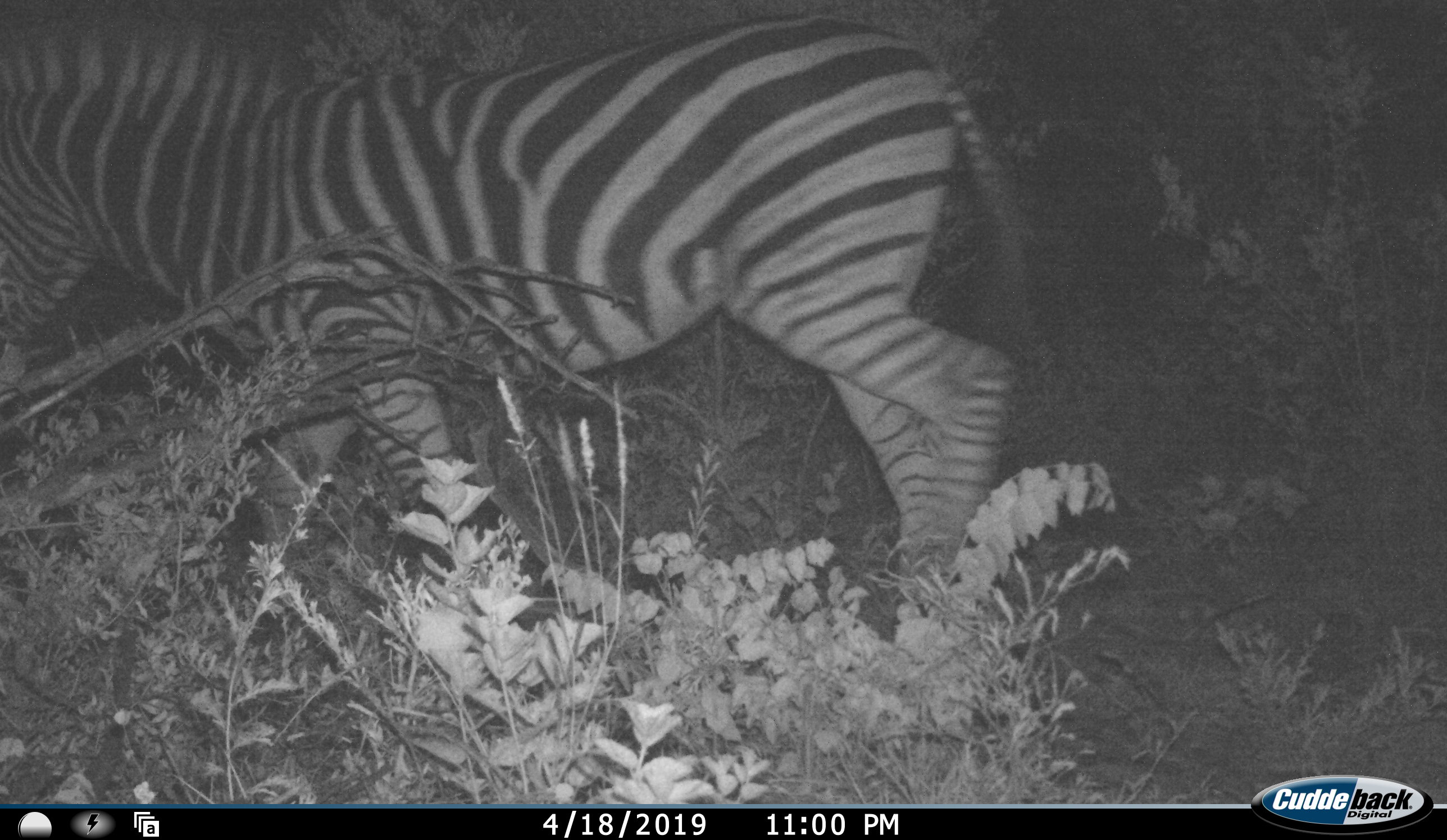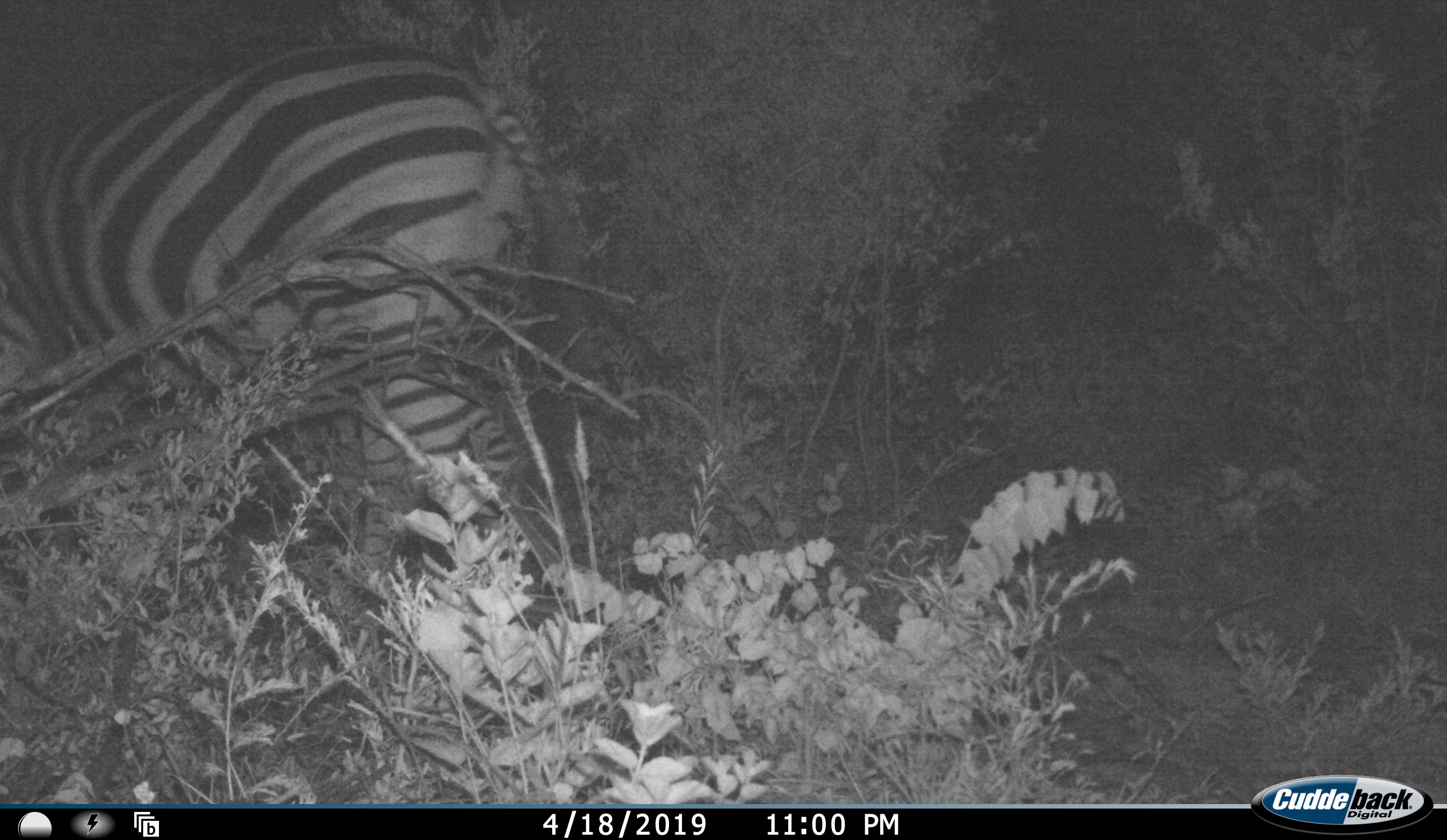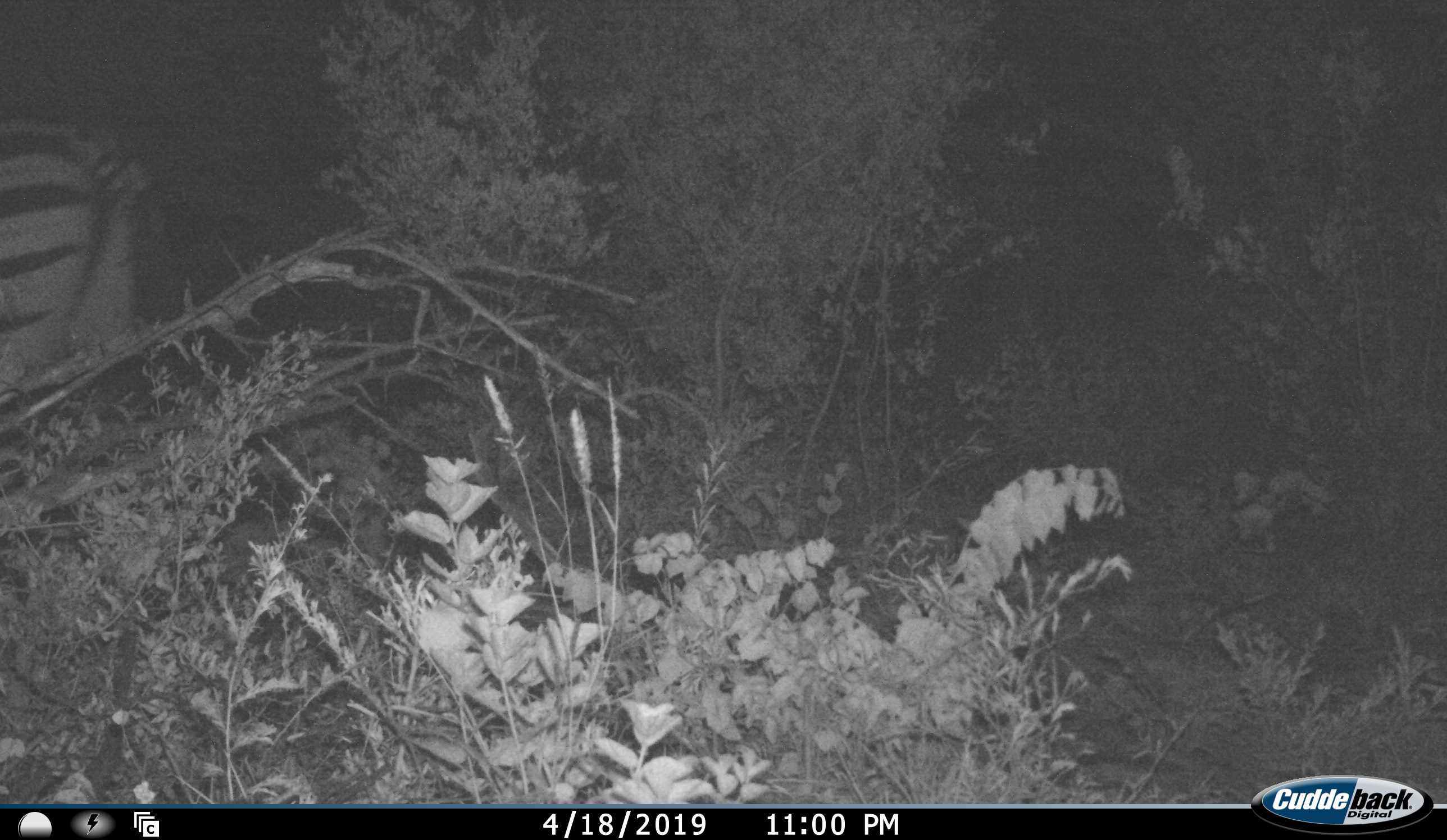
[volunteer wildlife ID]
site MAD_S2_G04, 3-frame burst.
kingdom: Animalia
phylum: Chordata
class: Mammalia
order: Perissodactyla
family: Equidae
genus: Equus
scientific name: Equus quagga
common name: plains zebra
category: zebraplains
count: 1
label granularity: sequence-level